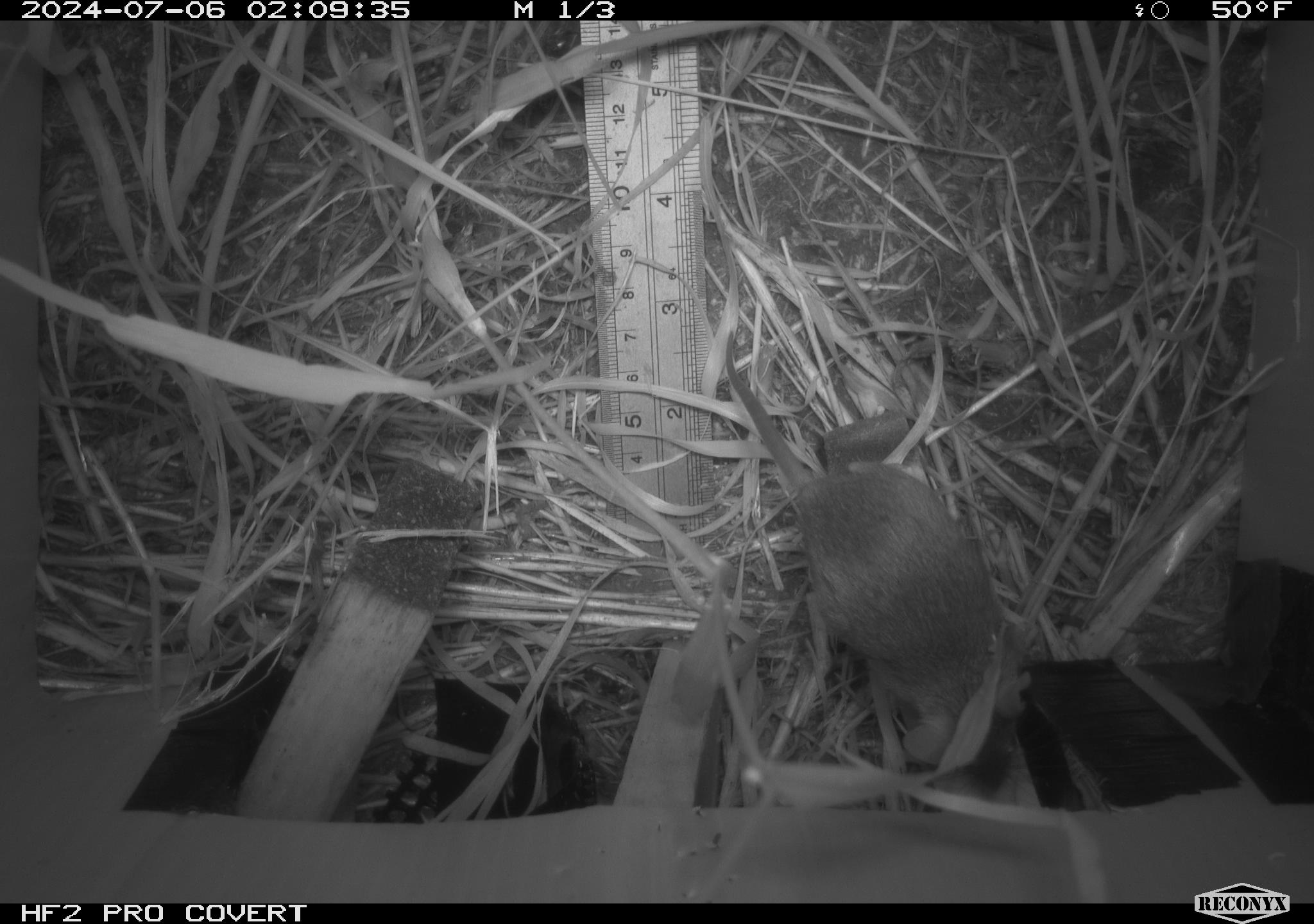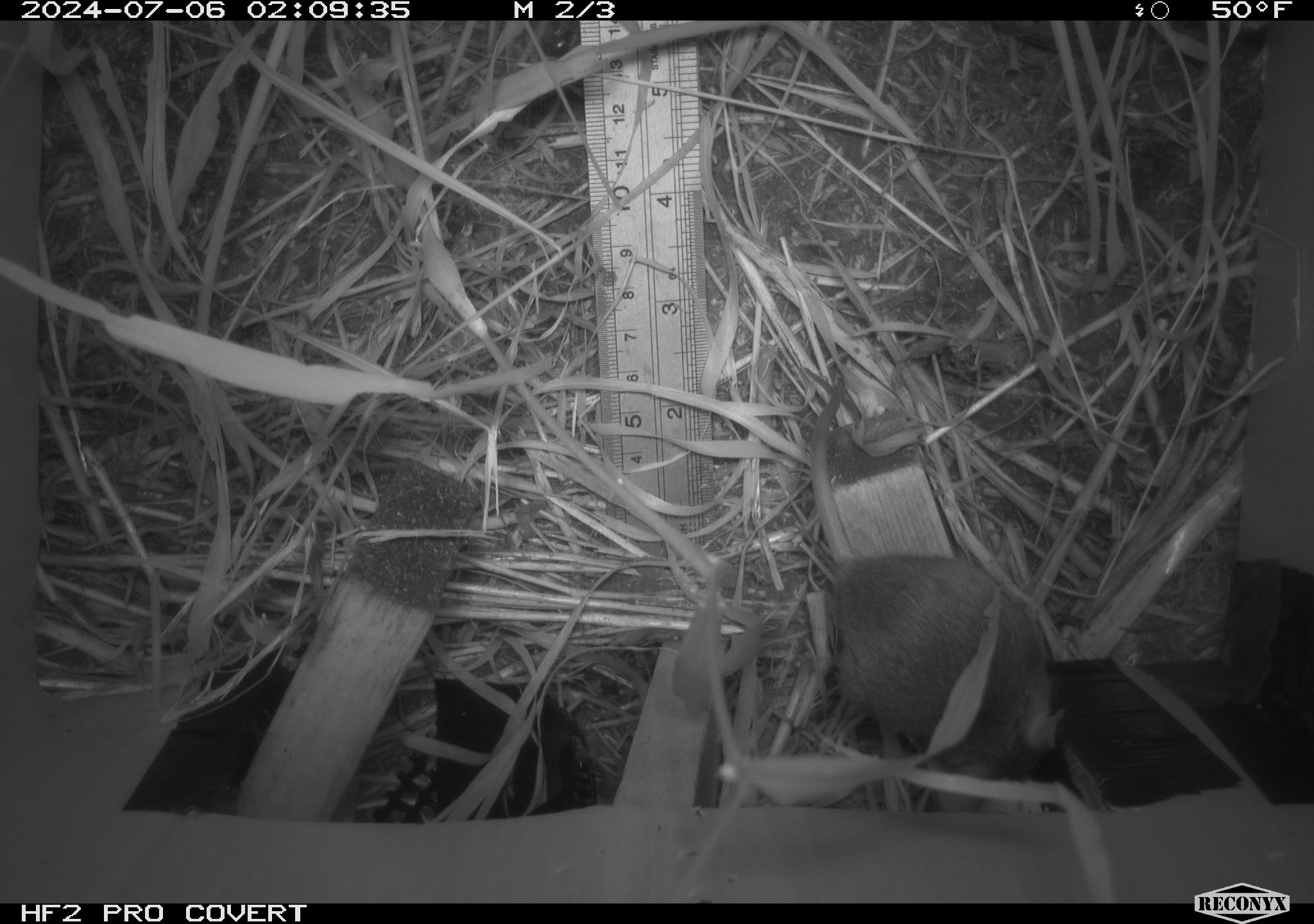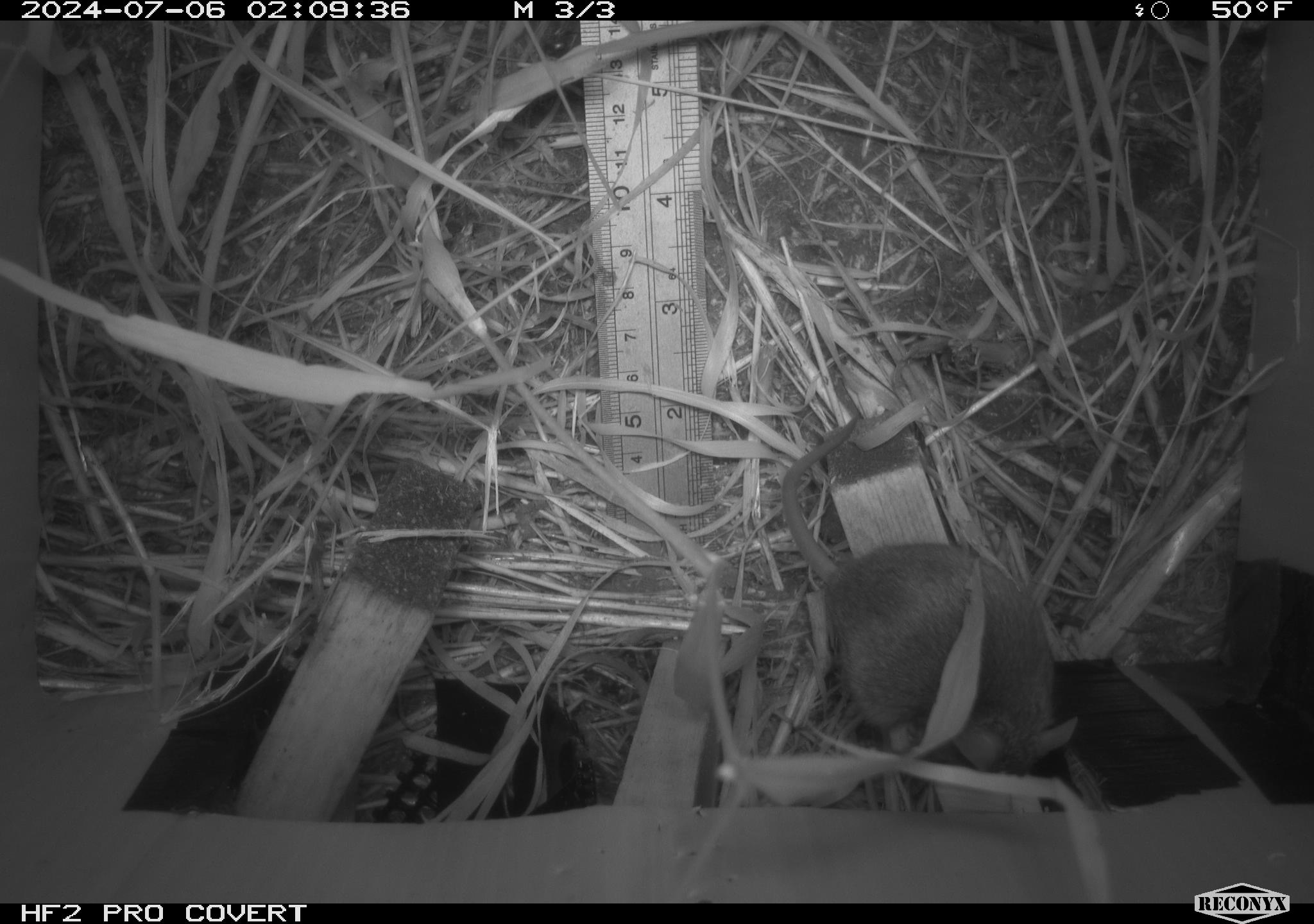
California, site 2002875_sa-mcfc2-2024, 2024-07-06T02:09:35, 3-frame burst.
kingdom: Animalia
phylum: Chordata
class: Mammalia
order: Rodentia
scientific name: Rodentia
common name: rodent